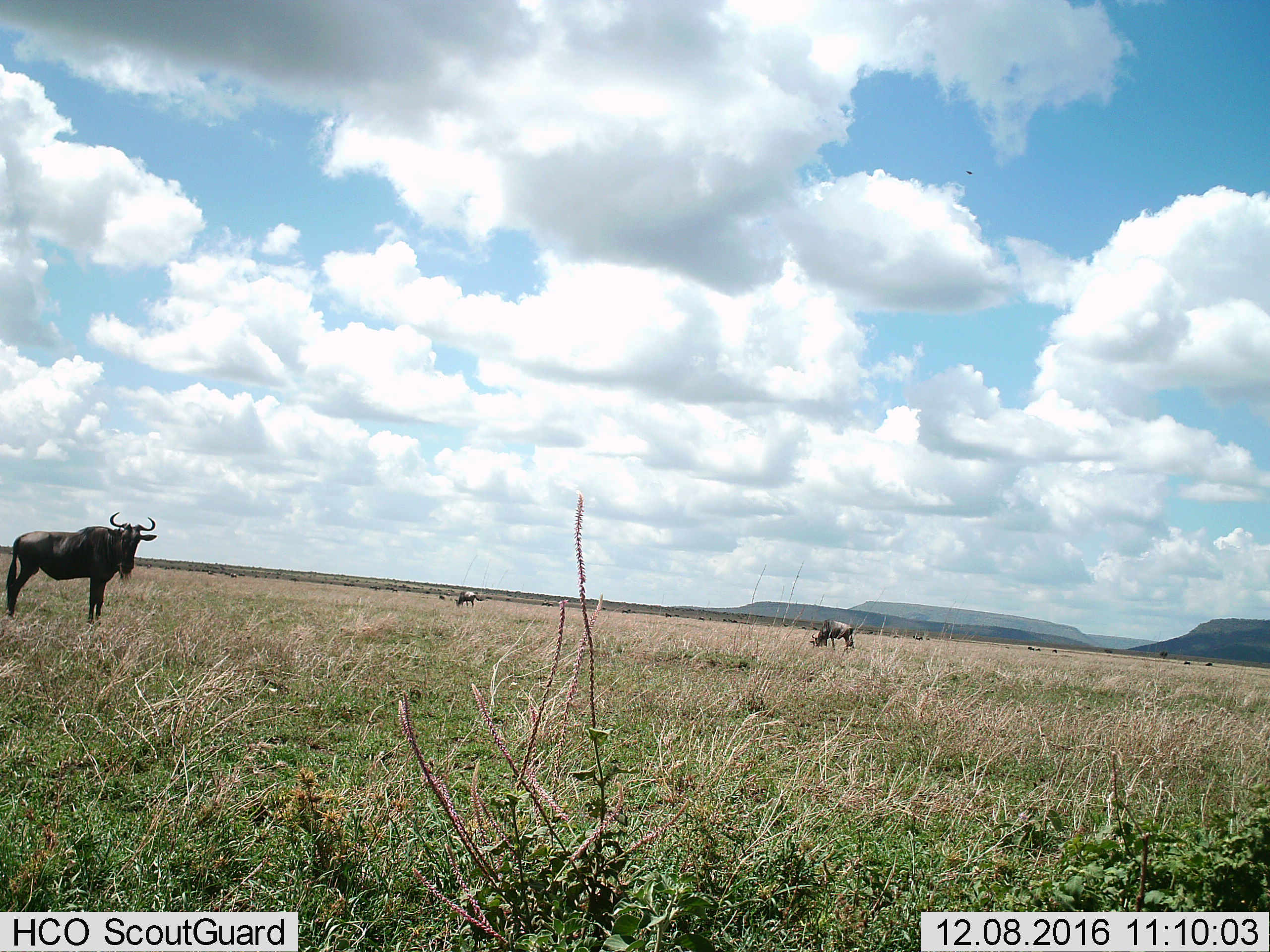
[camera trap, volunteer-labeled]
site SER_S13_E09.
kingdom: Animalia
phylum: Chordata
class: Mammalia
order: Artiodactyla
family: Bovidae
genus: Connochaetes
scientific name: Connochaetes taurinus taurinus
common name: blue wildebeest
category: wildebeestblue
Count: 3.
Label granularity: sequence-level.